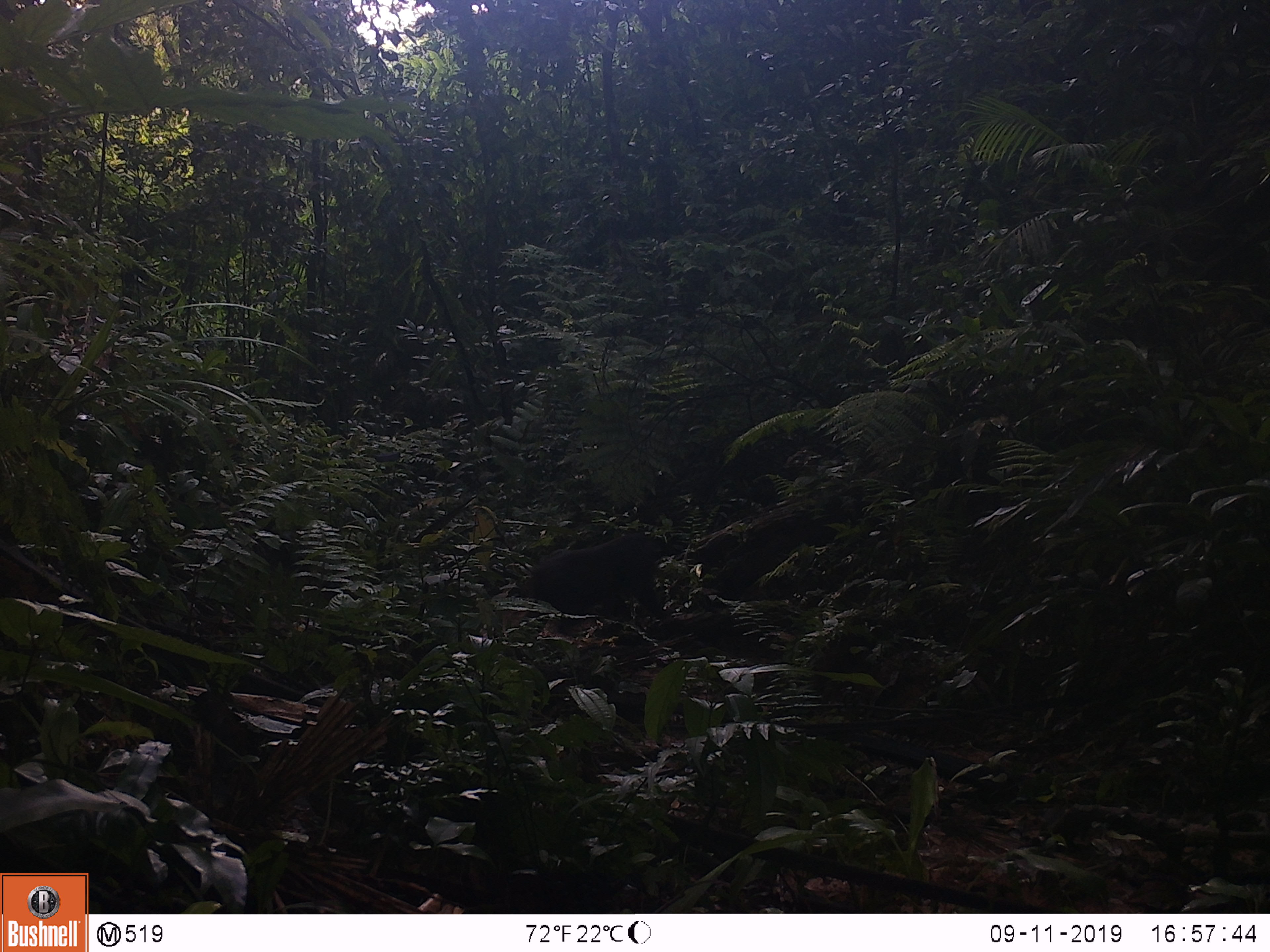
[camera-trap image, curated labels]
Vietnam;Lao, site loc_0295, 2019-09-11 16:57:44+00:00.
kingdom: Animalia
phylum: Chordata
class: Mammalia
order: Primates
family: Cercopithecidae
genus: Macaca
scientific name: Macaca arctoides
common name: stump-tailed macaque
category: stump tailed macaque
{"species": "stump tailed macaque (stump-tailed macaque) (Macaca arctoides)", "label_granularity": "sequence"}